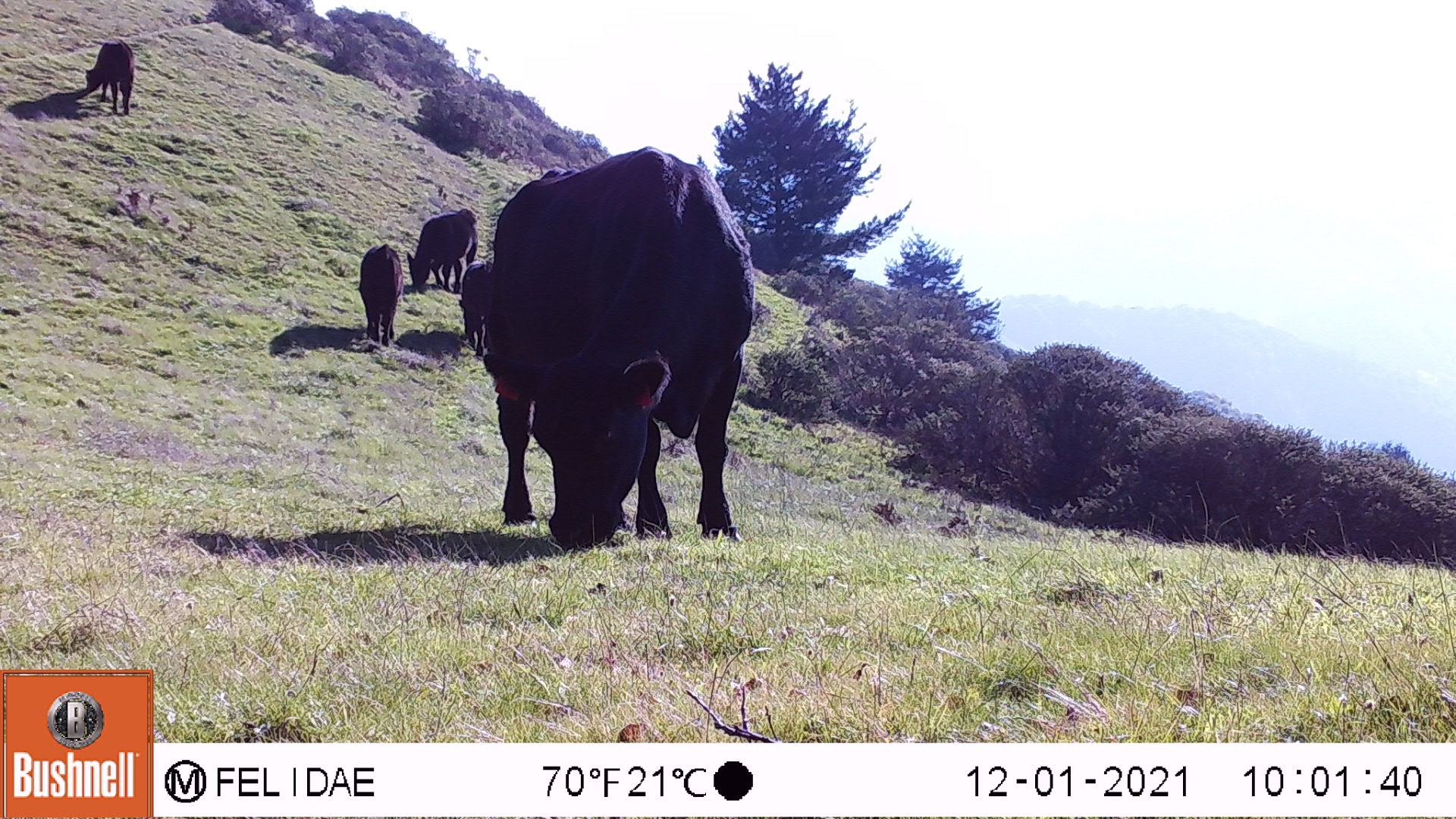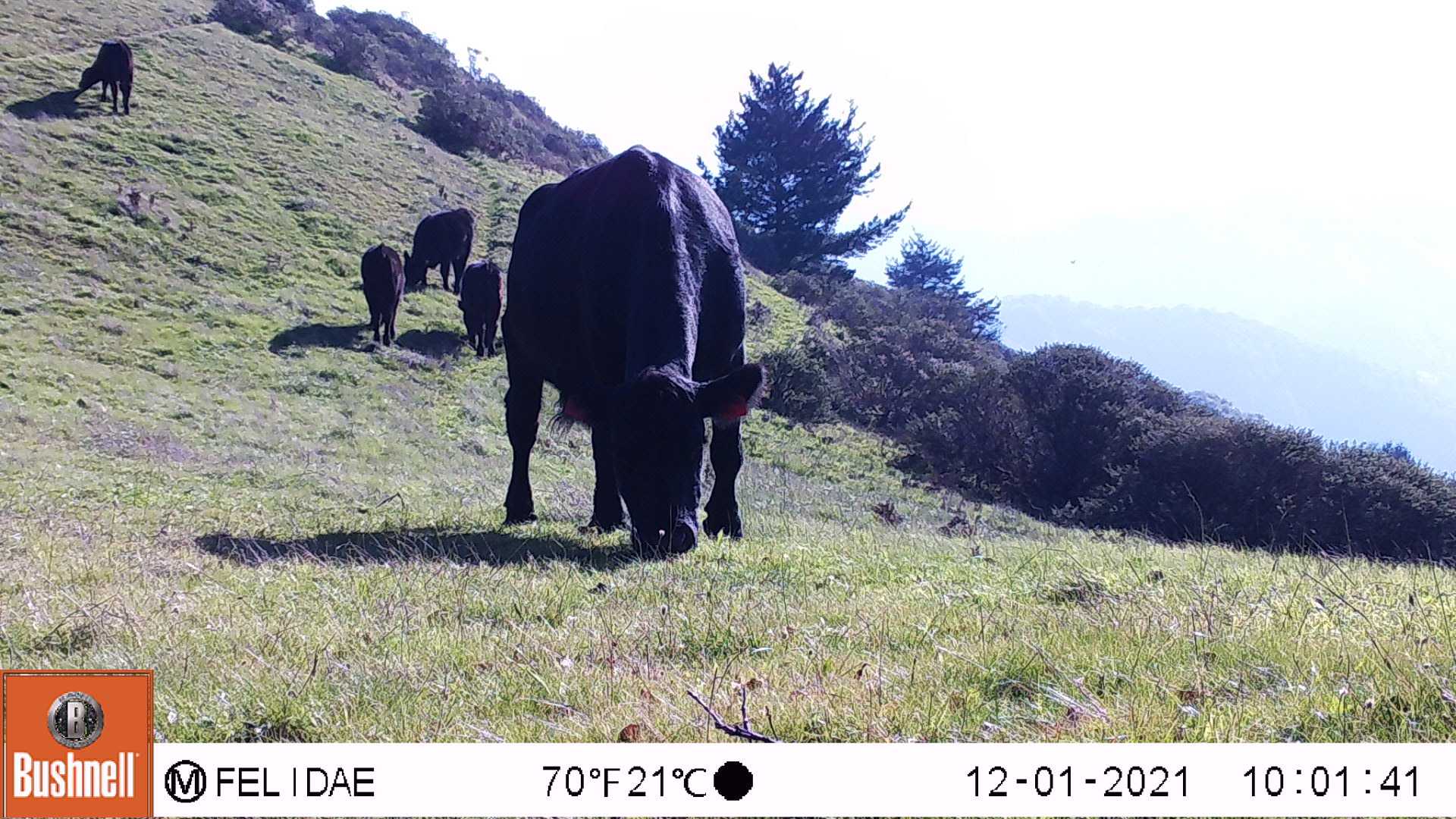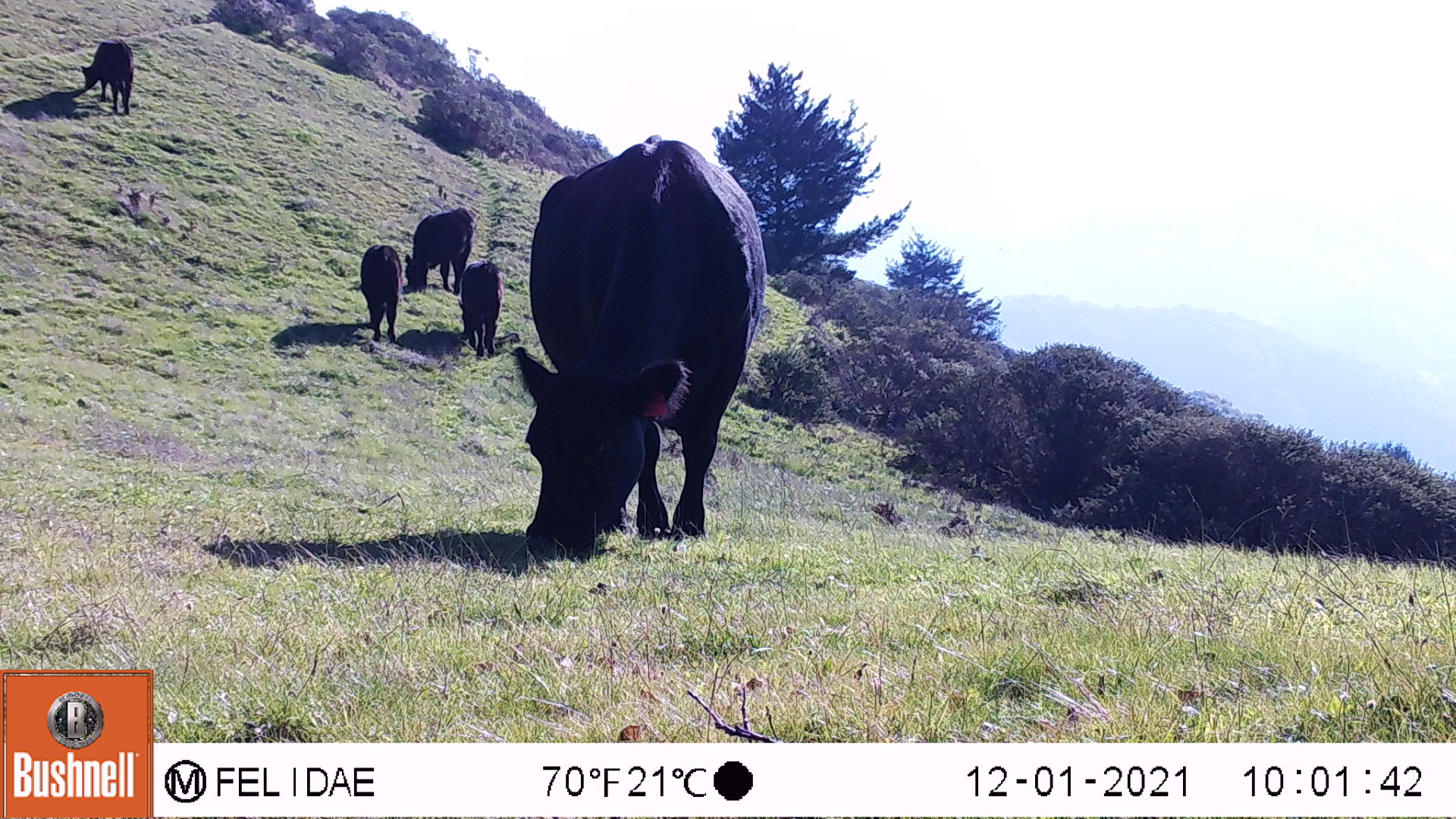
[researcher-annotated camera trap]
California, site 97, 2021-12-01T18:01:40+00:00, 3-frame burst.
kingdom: Animalia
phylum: Chordata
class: Mammalia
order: Artiodactyla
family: Bovidae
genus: Bos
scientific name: Bos taurus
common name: domestic cattle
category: cattle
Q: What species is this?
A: Cattle (domestic cattle) (Bos taurus).